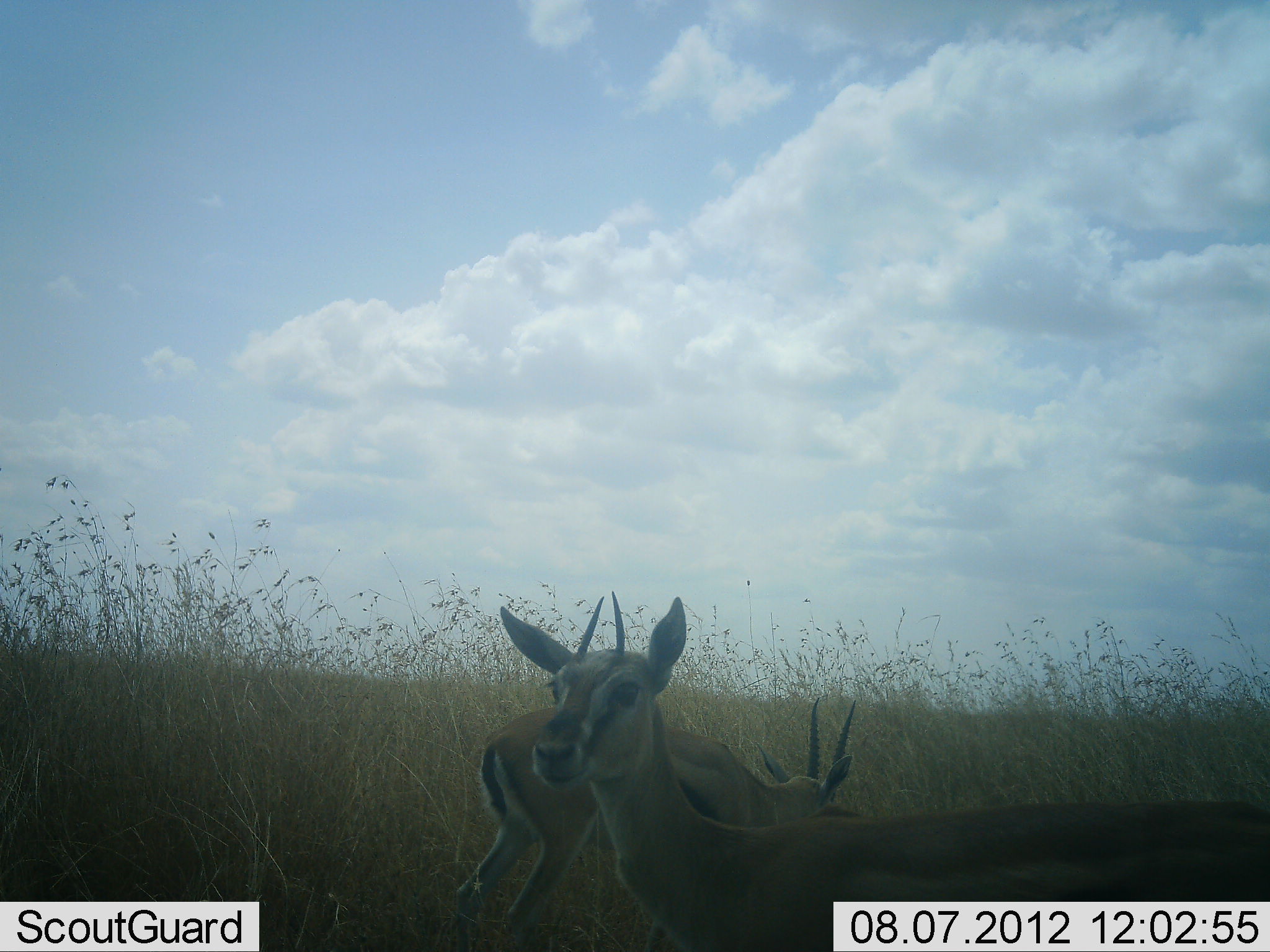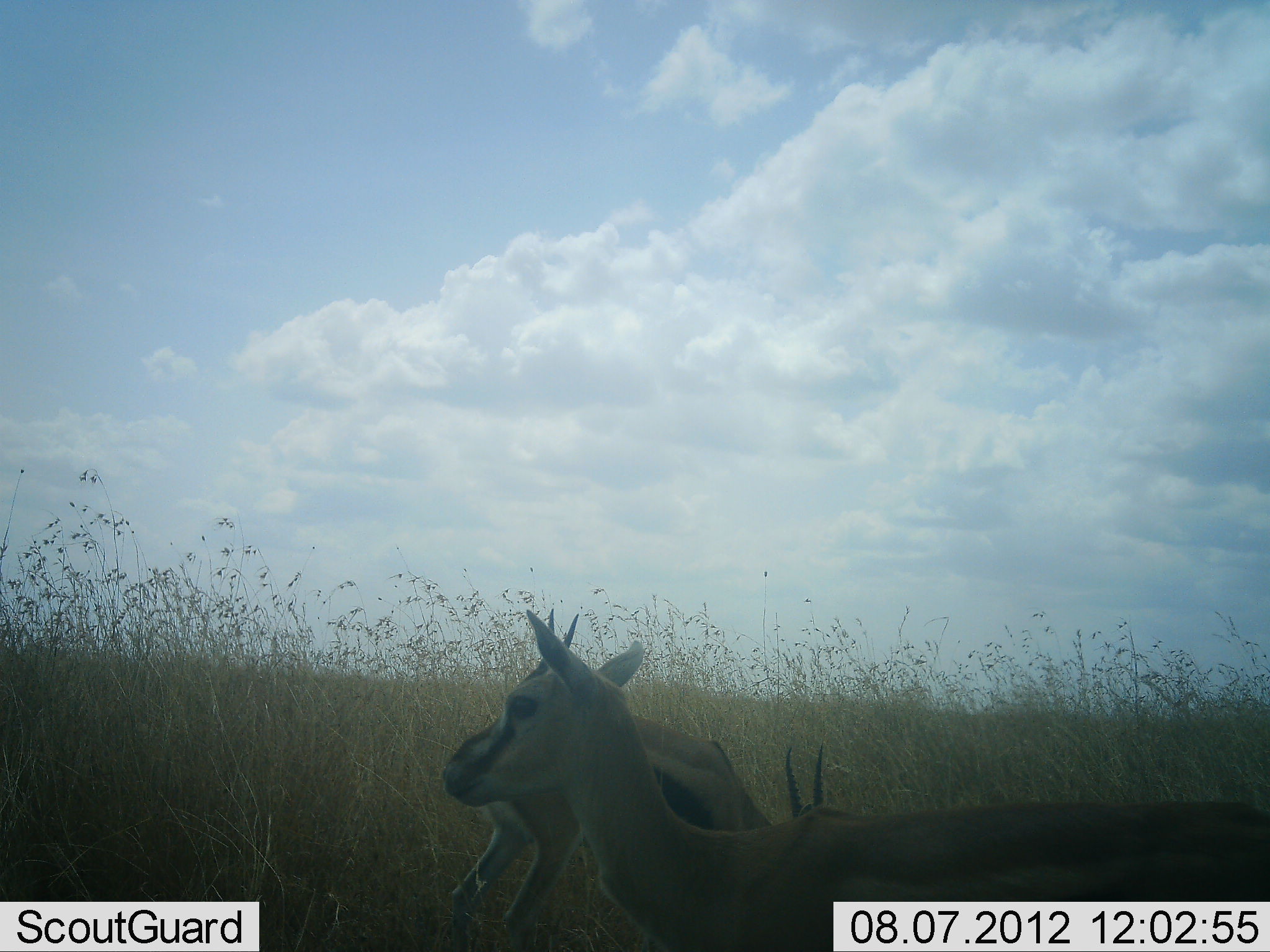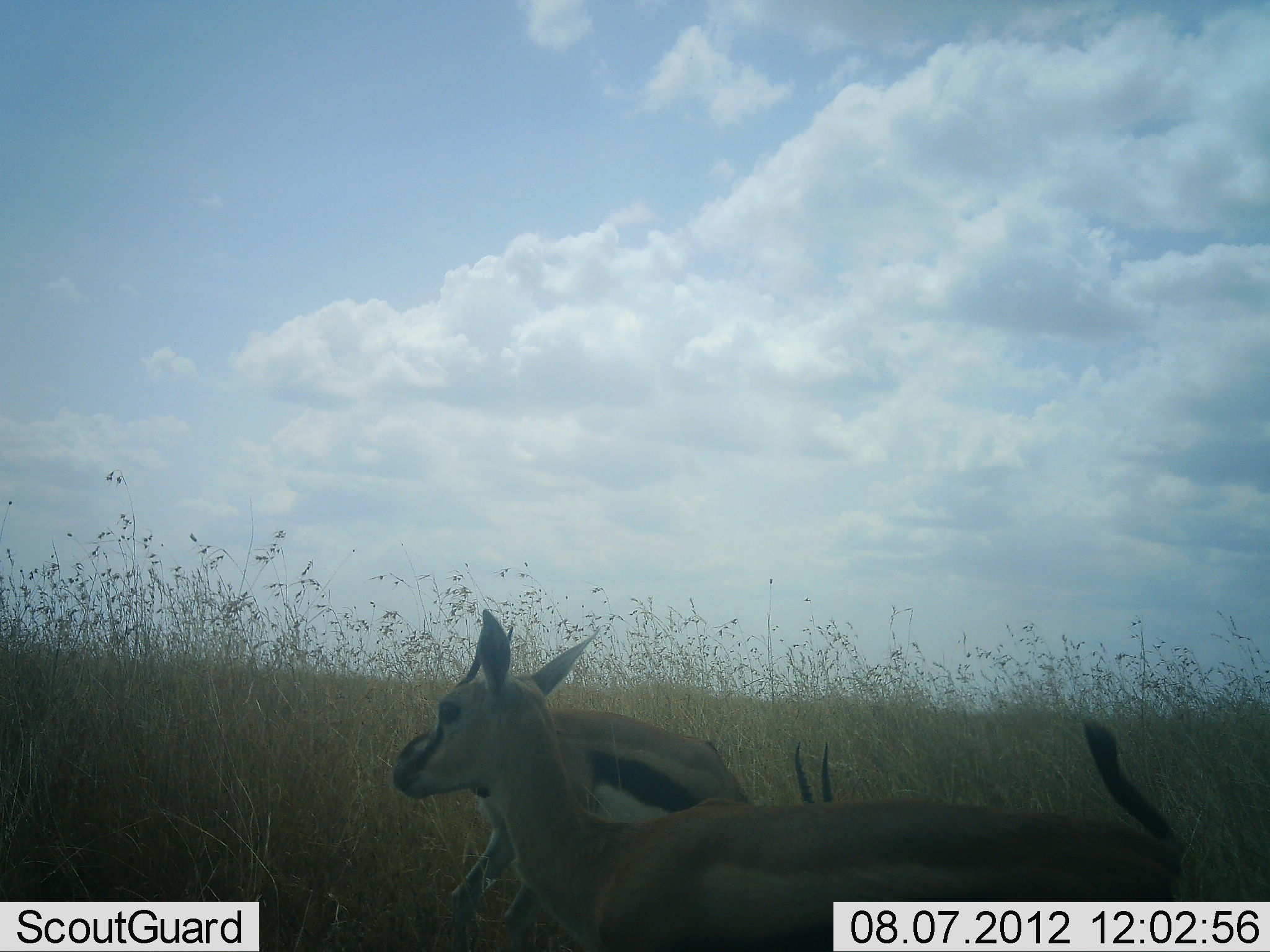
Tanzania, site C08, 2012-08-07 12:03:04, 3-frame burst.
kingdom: Animalia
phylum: Chordata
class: Mammalia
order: Artiodactyla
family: Bovidae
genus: Eudorcas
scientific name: Eudorcas thomsonii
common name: thomson's gazelle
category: gazellethomsons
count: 2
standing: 80%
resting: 10%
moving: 0%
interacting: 0%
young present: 0%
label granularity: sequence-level